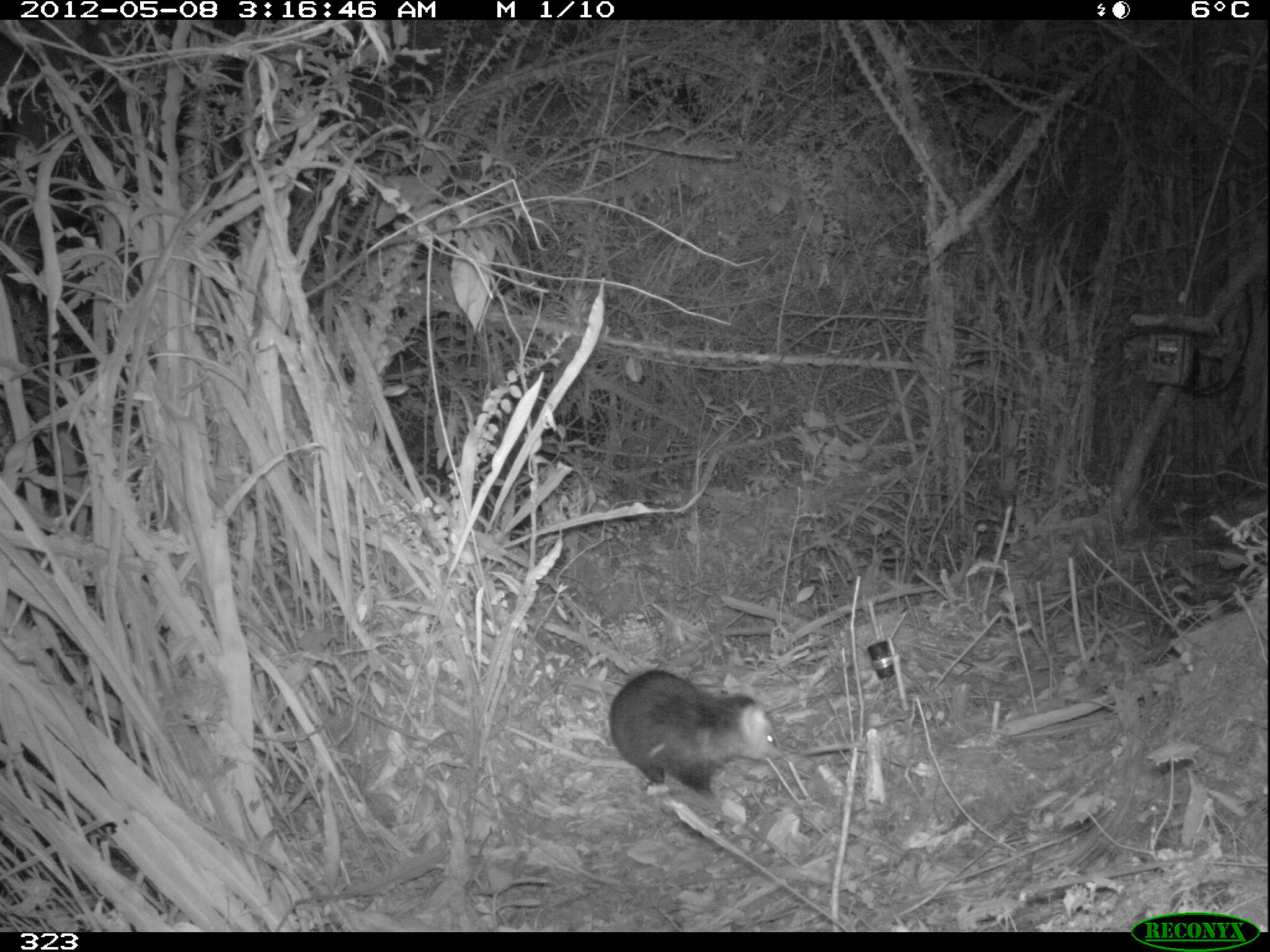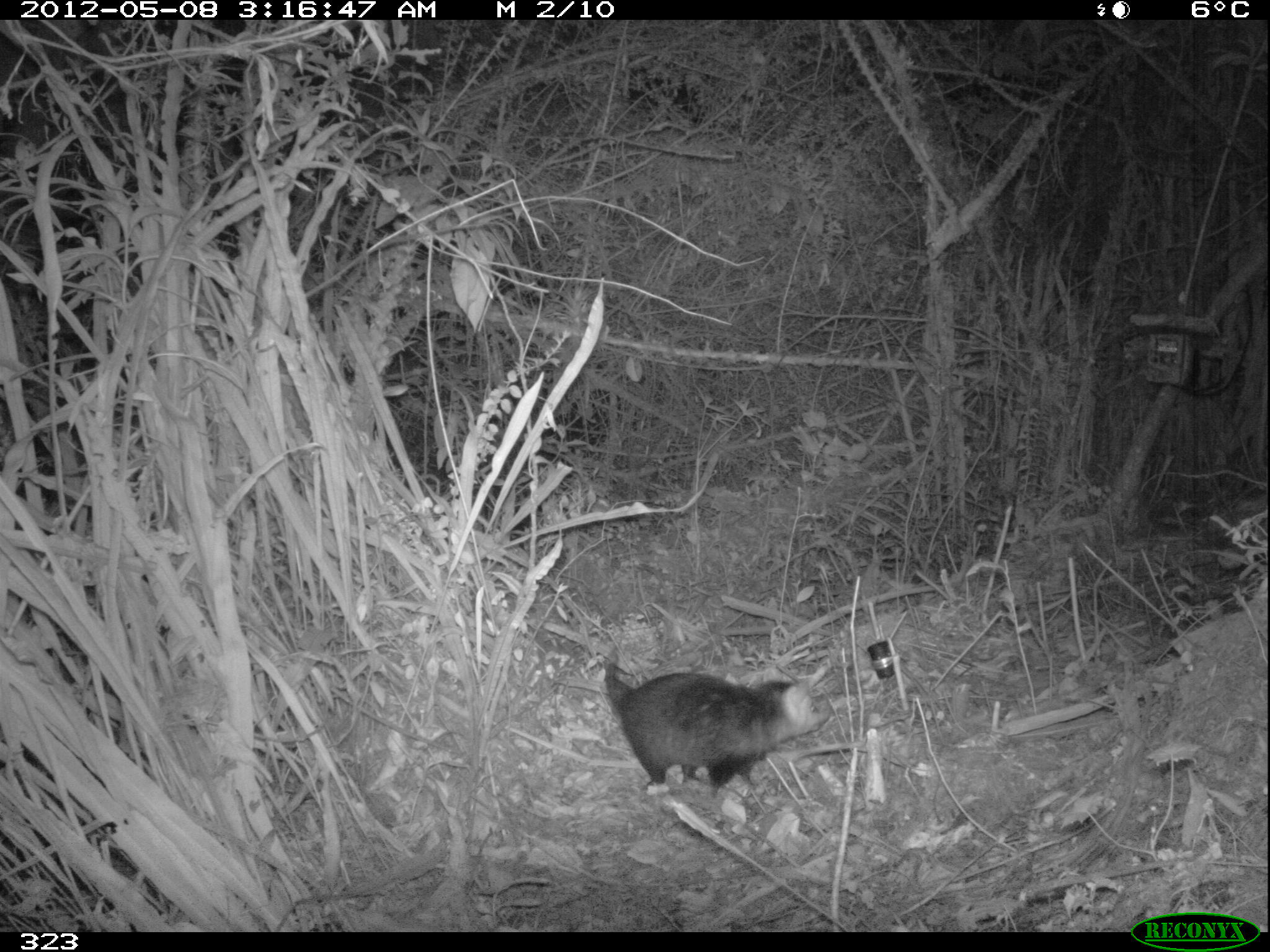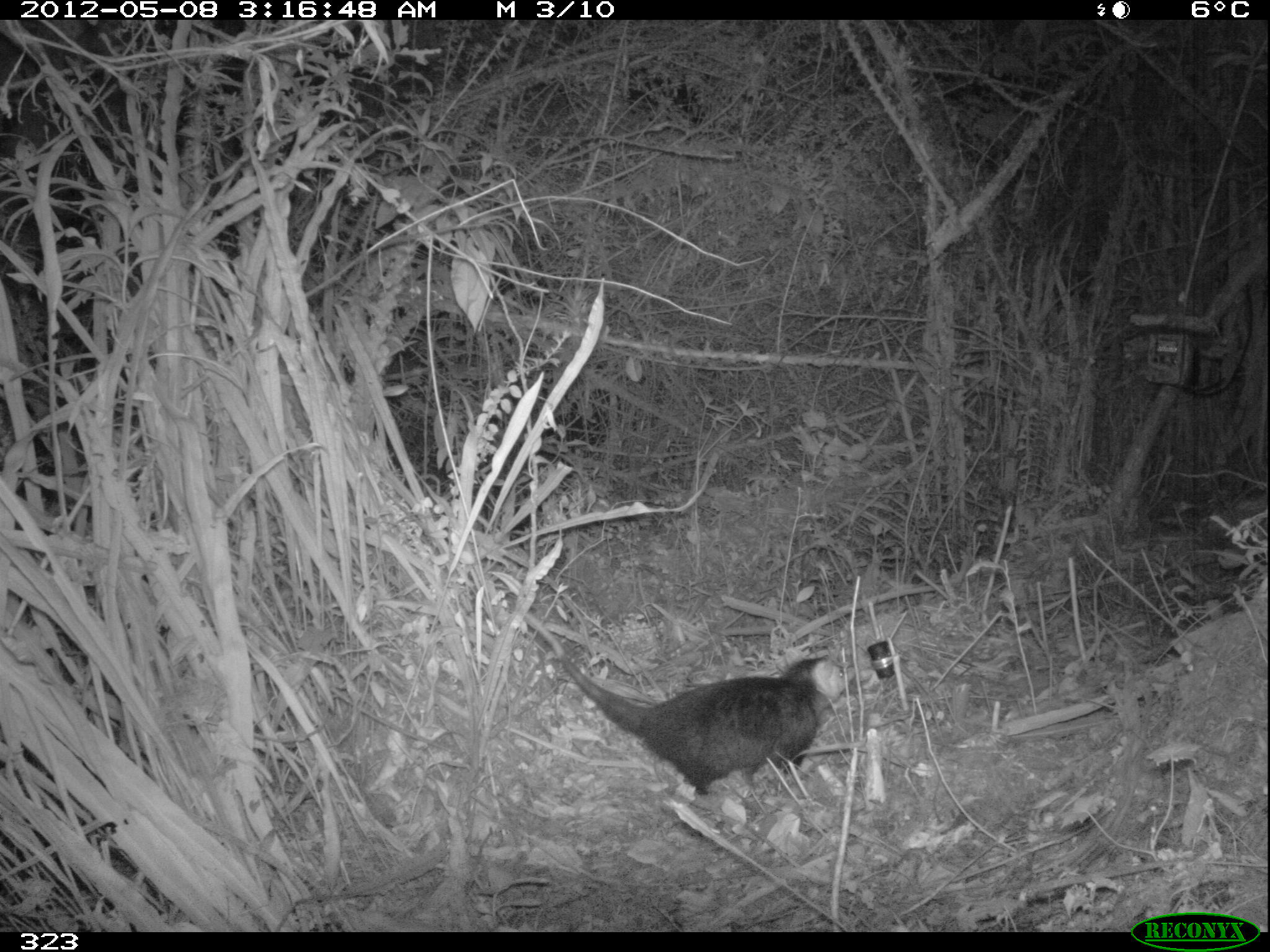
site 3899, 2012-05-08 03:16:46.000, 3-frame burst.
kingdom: Animalia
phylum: Chordata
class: Mammalia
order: Didelphimorphia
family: Didelphidae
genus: Didelphis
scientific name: Didelphis pernigra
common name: andean white-eared opossum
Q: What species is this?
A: Didelphis pernigra (andean white-eared opossum).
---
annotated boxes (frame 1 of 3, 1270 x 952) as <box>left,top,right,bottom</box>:
didelphis pernigra: <box>609,669,786,794</box>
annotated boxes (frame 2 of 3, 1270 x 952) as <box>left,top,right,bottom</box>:
didelphis pernigra: <box>602,663,828,788</box>